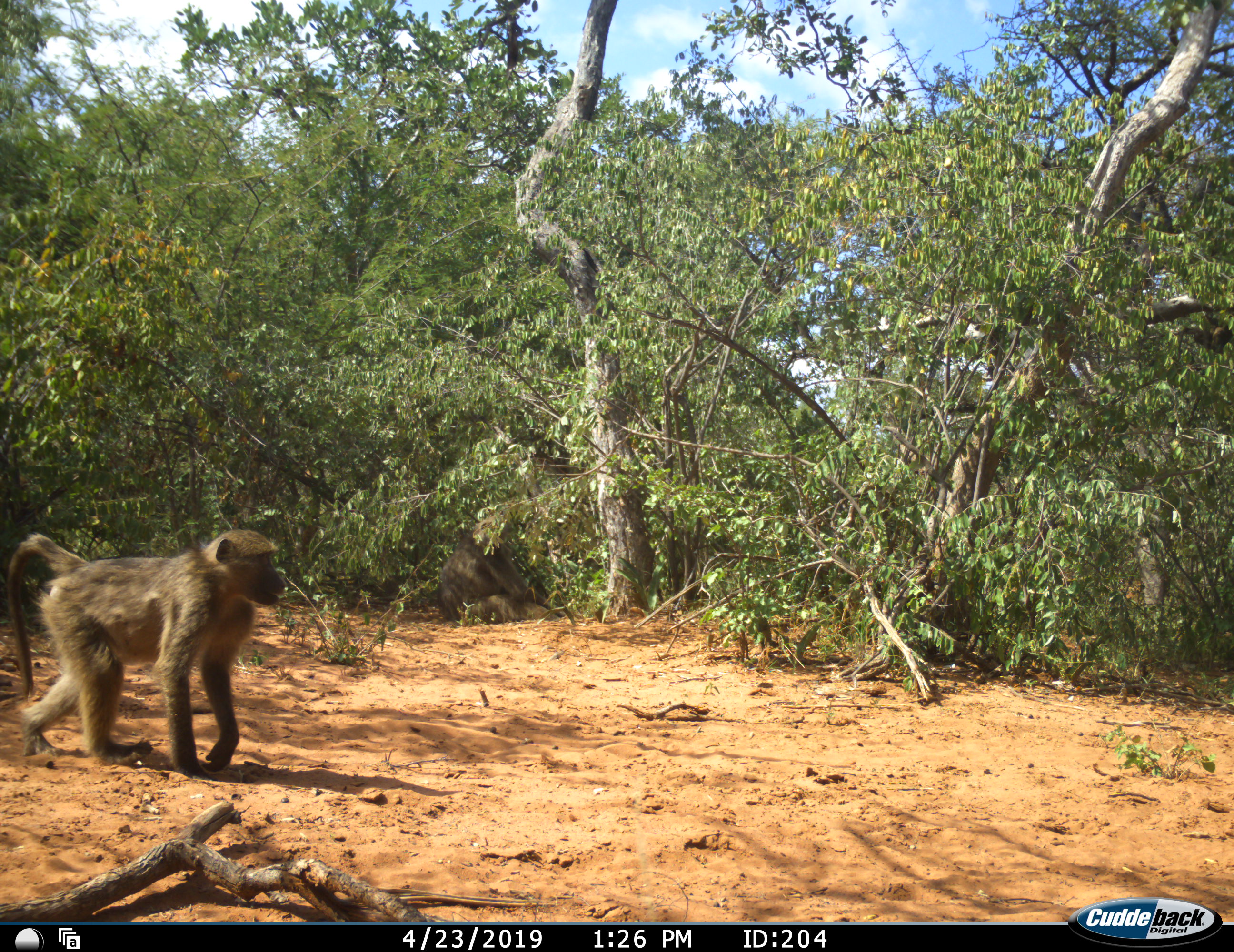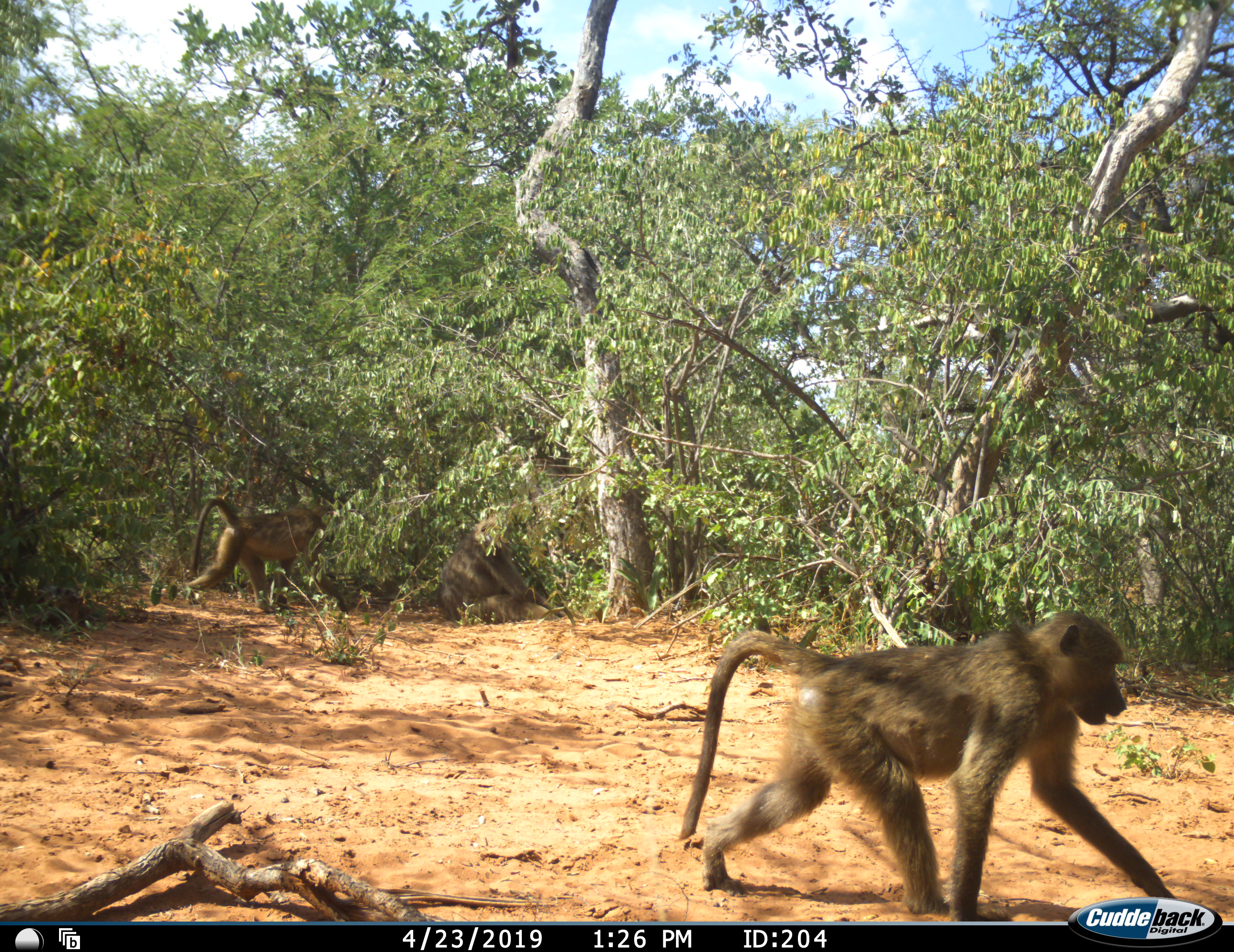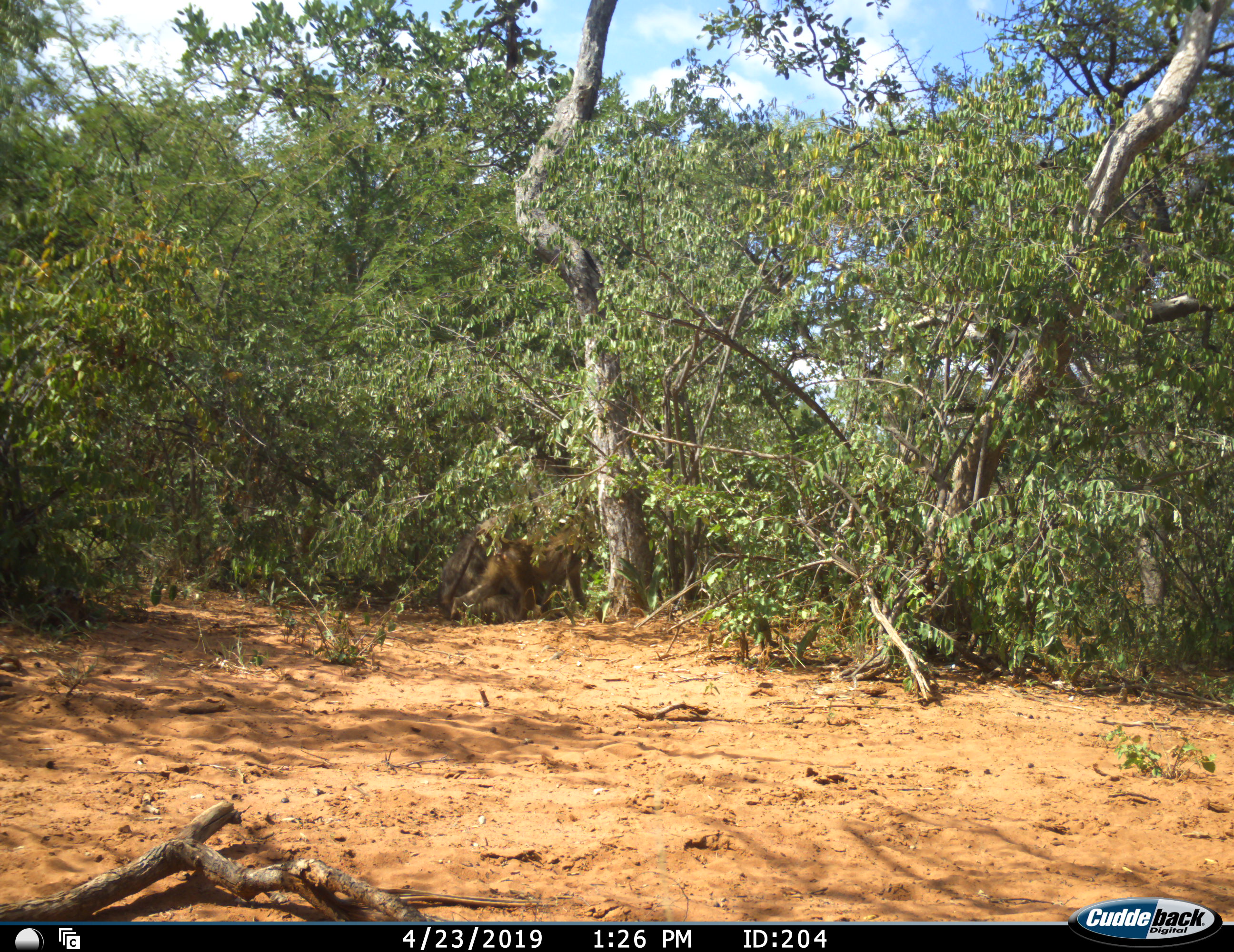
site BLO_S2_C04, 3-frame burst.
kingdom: Animalia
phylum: Chordata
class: Mammalia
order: Primates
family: Cercopithecidae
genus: Papio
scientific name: Papio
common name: baboon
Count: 3.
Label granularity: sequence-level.